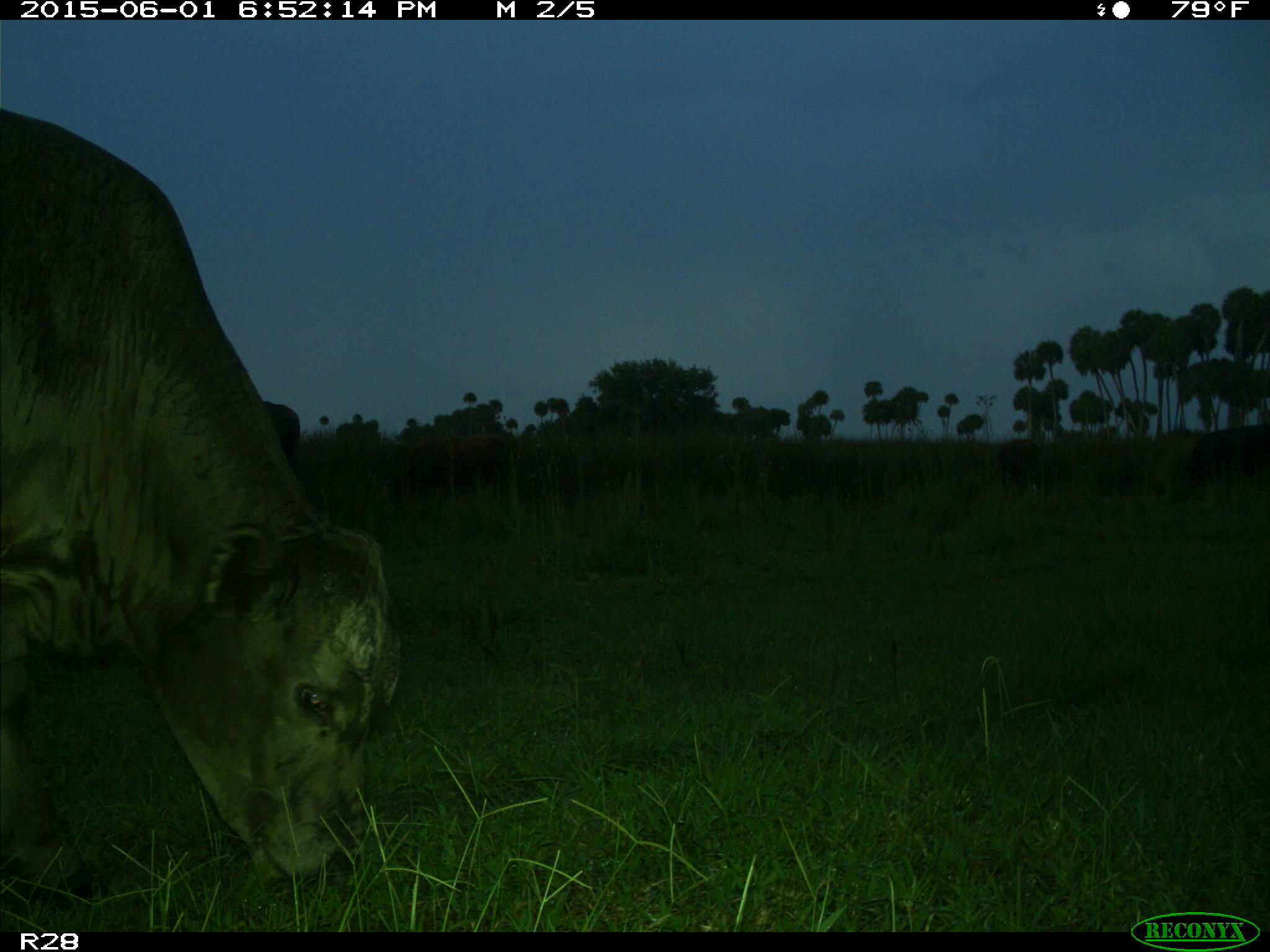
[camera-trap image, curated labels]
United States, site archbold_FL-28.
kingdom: Animalia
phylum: Chordata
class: Mammalia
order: Artiodactyla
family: Bovidae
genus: Bos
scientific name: Bos taurus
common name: domestic cow